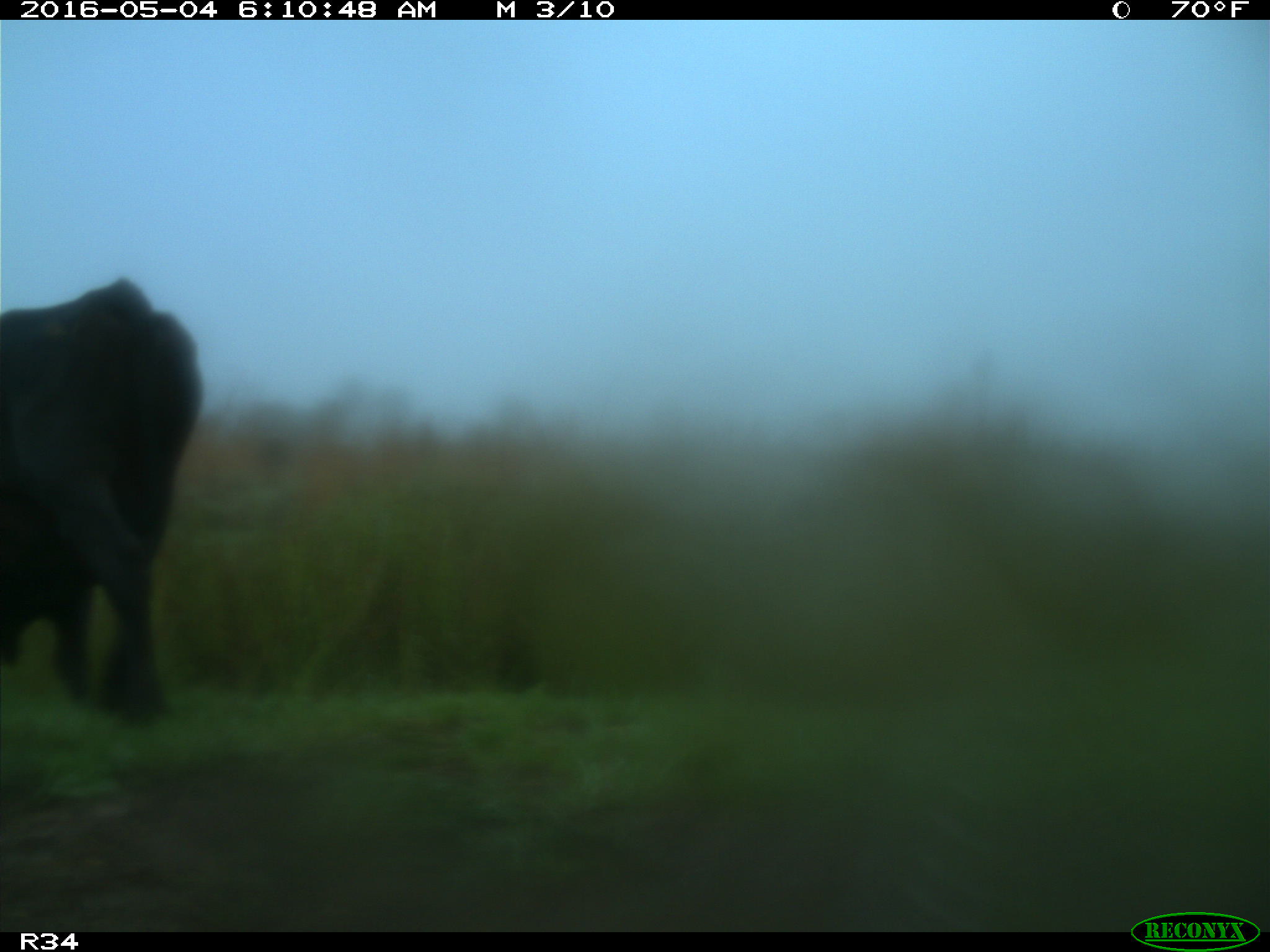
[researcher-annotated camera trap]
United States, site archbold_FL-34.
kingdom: Animalia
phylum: Chordata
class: Mammalia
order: Artiodactyla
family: Bovidae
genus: Bos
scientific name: Bos taurus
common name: domestic cow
Bos taurus (domestic cow).